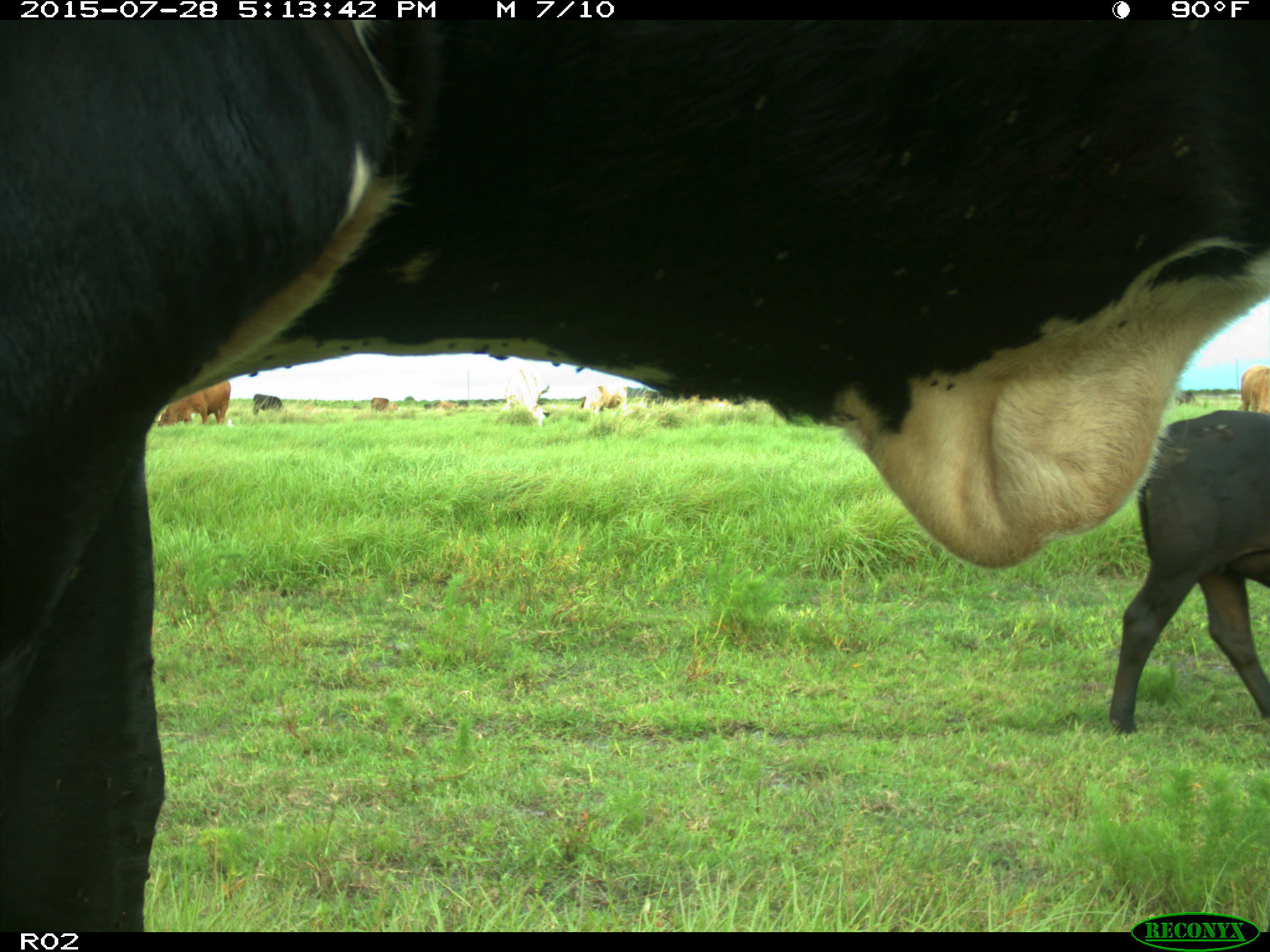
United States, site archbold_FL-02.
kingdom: Animalia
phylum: Chordata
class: Mammalia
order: Artiodactyla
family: Bovidae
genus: Bos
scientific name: Bos taurus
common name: domestic cow